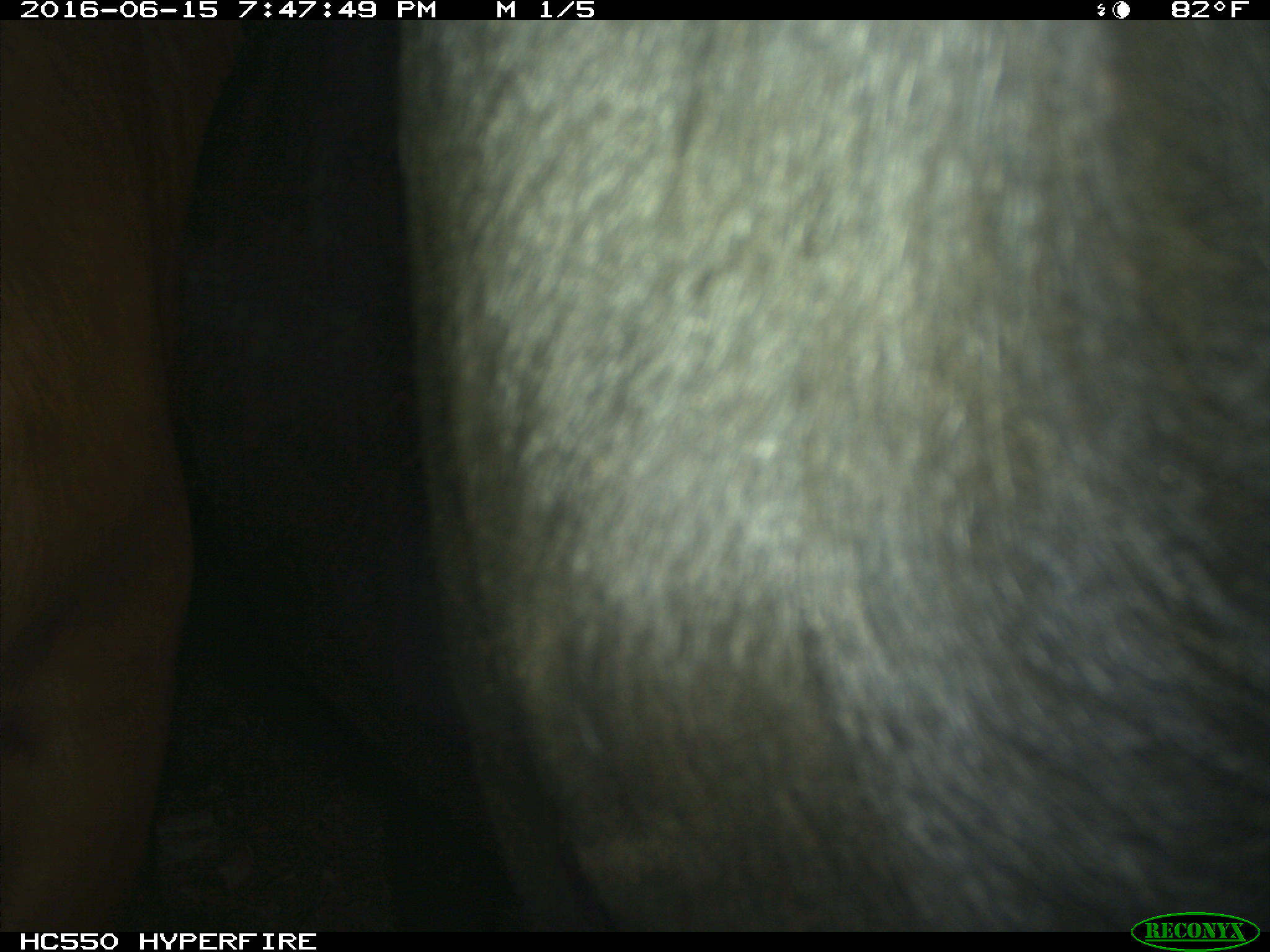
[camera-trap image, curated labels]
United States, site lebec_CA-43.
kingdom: Animalia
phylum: Chordata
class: Mammalia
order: Artiodactyla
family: Bovidae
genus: Bos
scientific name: Bos taurus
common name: domestic cow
Bos taurus (domestic cow).